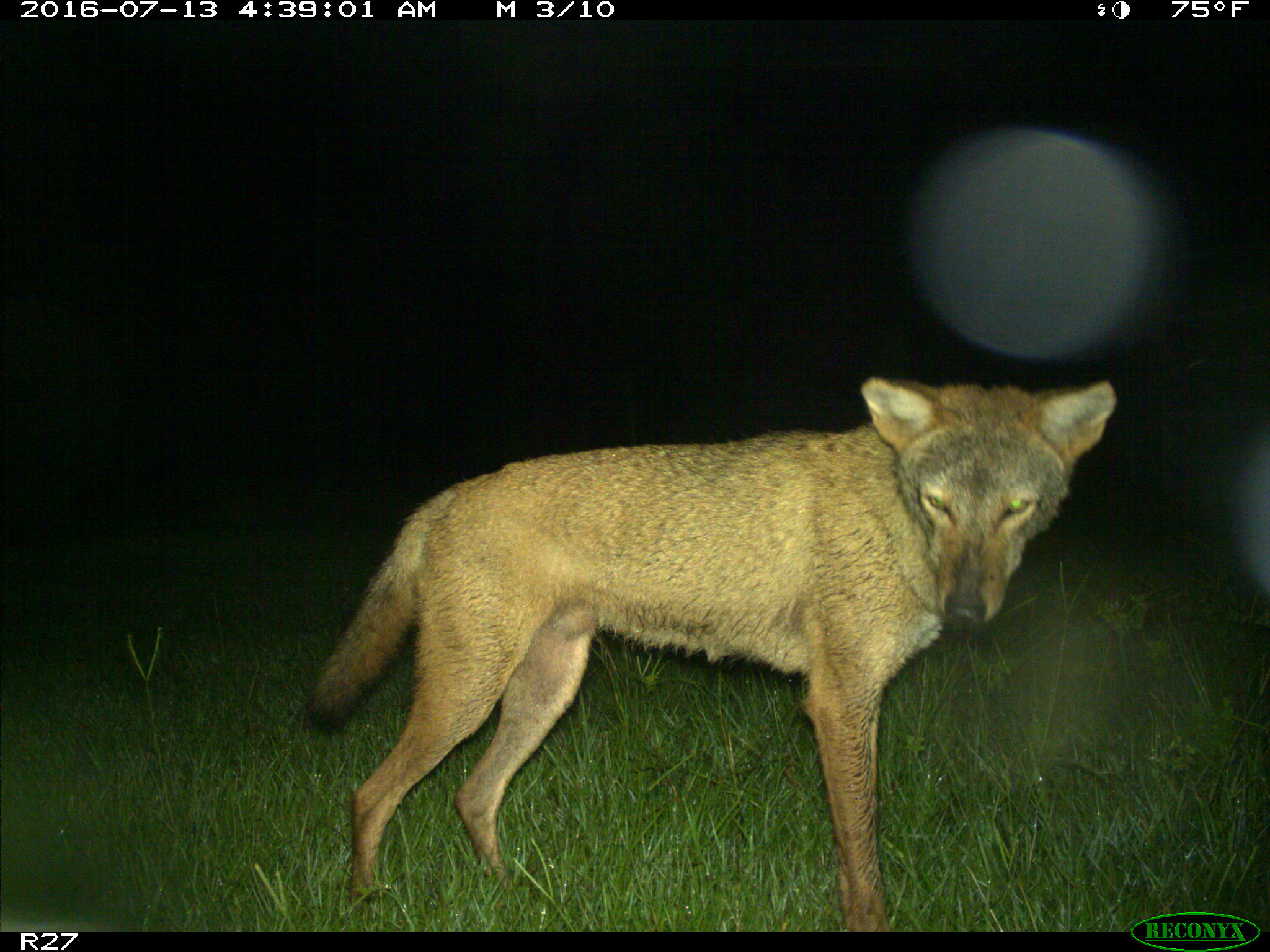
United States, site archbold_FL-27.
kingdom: Animalia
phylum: Chordata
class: Mammalia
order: Carnivora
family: Canidae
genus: Canis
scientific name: Canis latrans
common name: coyote